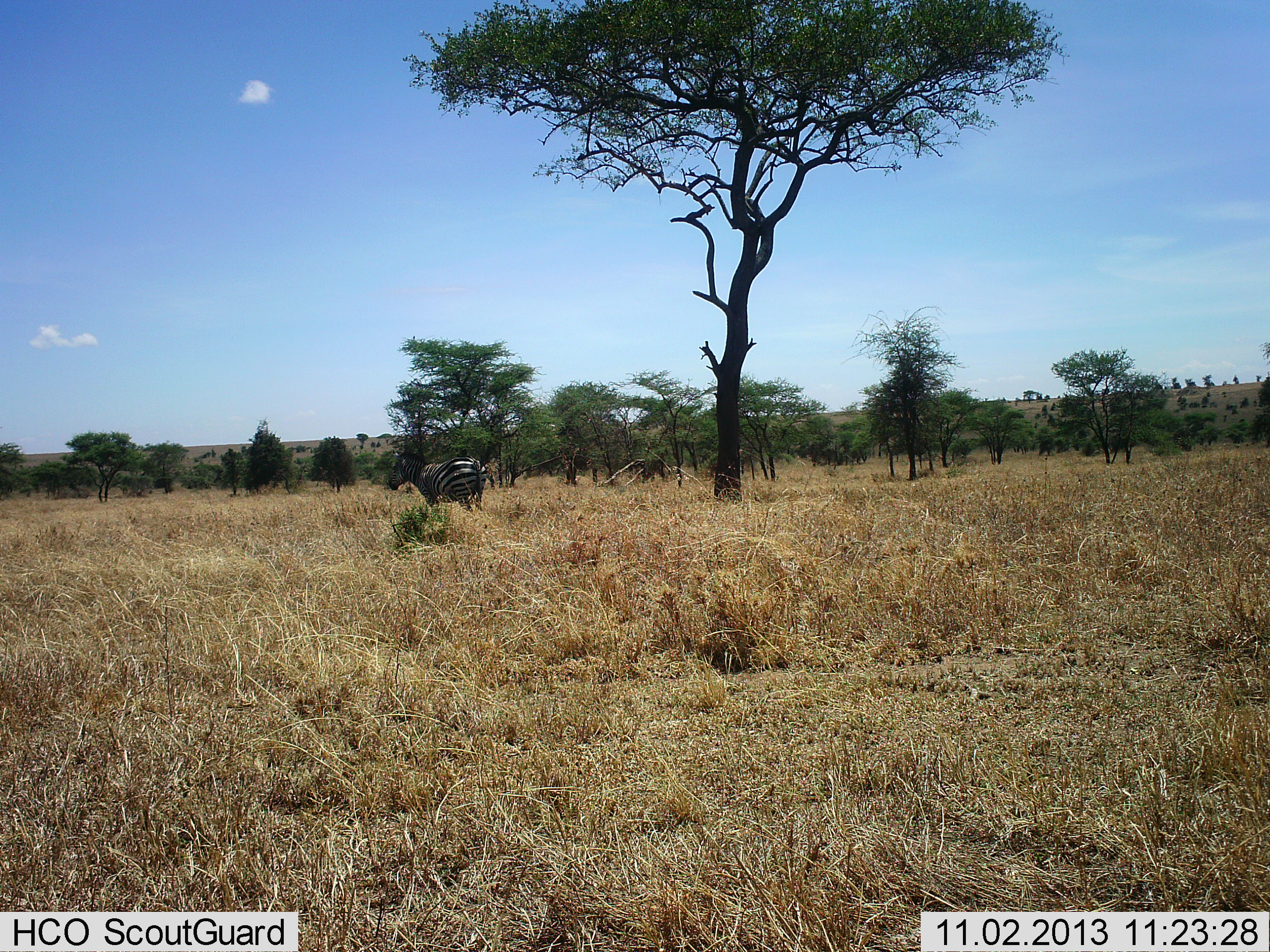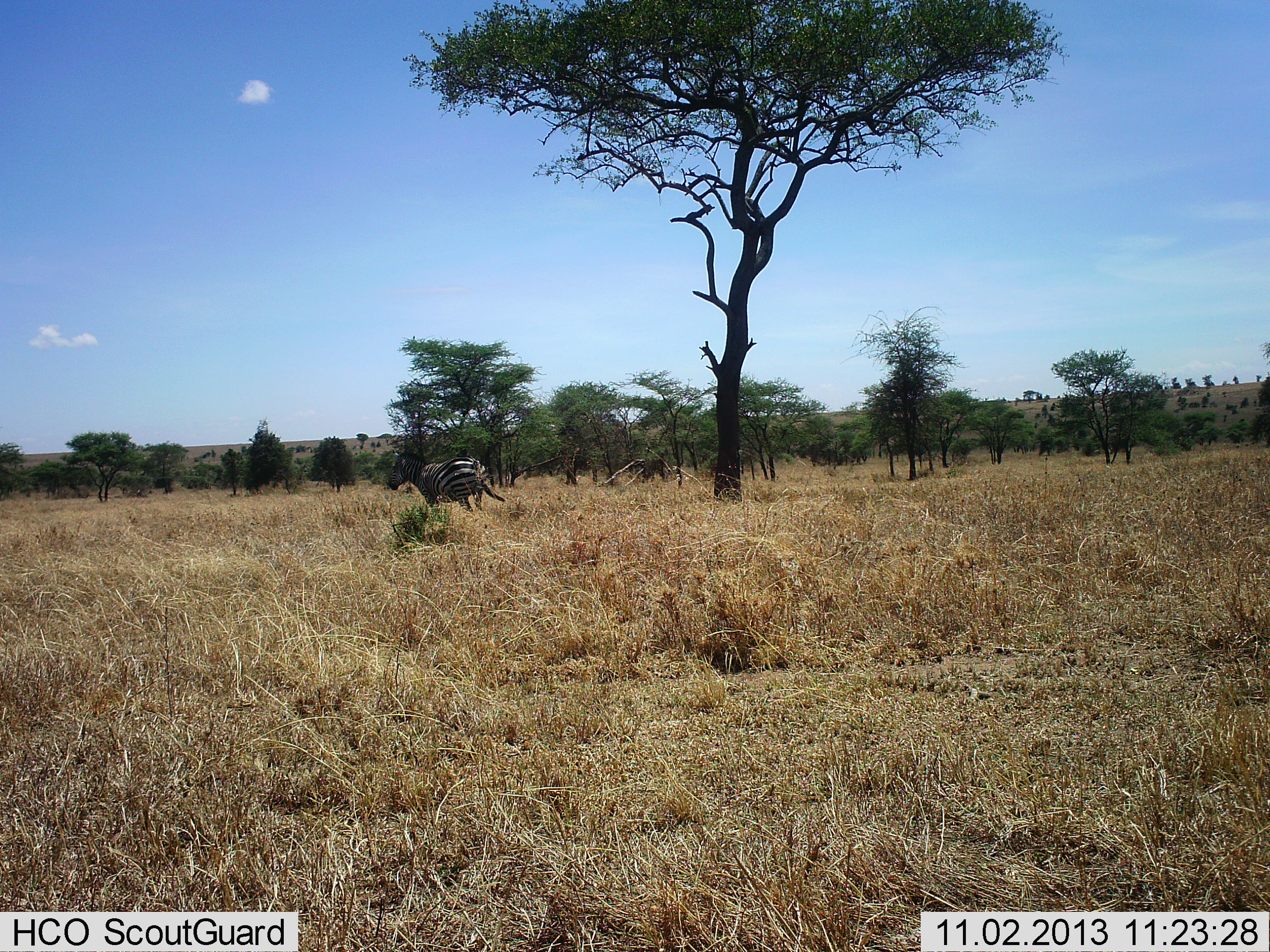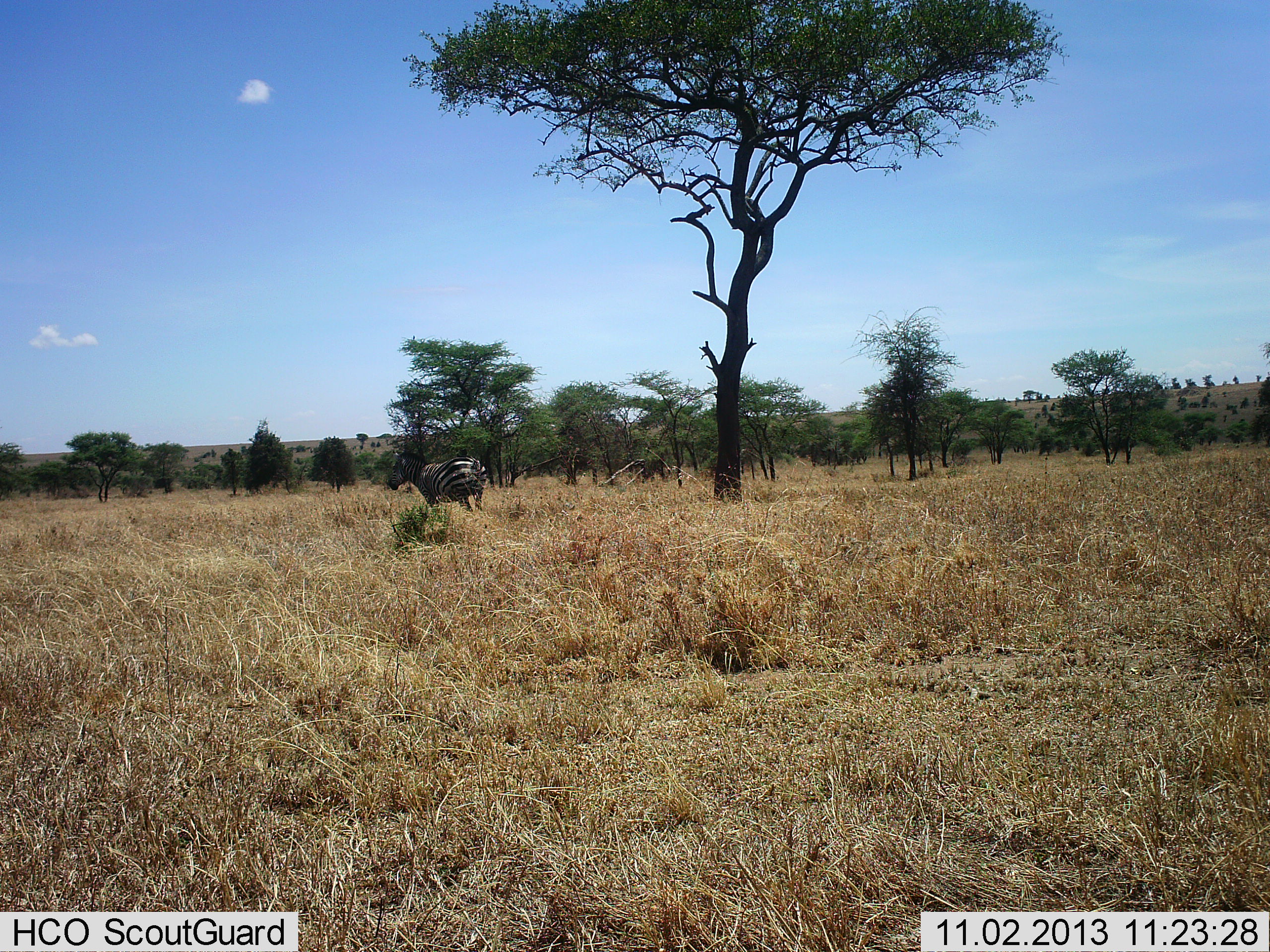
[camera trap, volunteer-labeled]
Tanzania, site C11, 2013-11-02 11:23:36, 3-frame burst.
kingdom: Animalia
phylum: Chordata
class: Mammalia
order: Perissodactyla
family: Equidae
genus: Equus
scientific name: Equus quagga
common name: plains zebra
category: zebra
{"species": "zebra (plains zebra) (Equus quagga)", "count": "1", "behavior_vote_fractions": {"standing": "90%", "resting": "0%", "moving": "10%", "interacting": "0%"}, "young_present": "0%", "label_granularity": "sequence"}